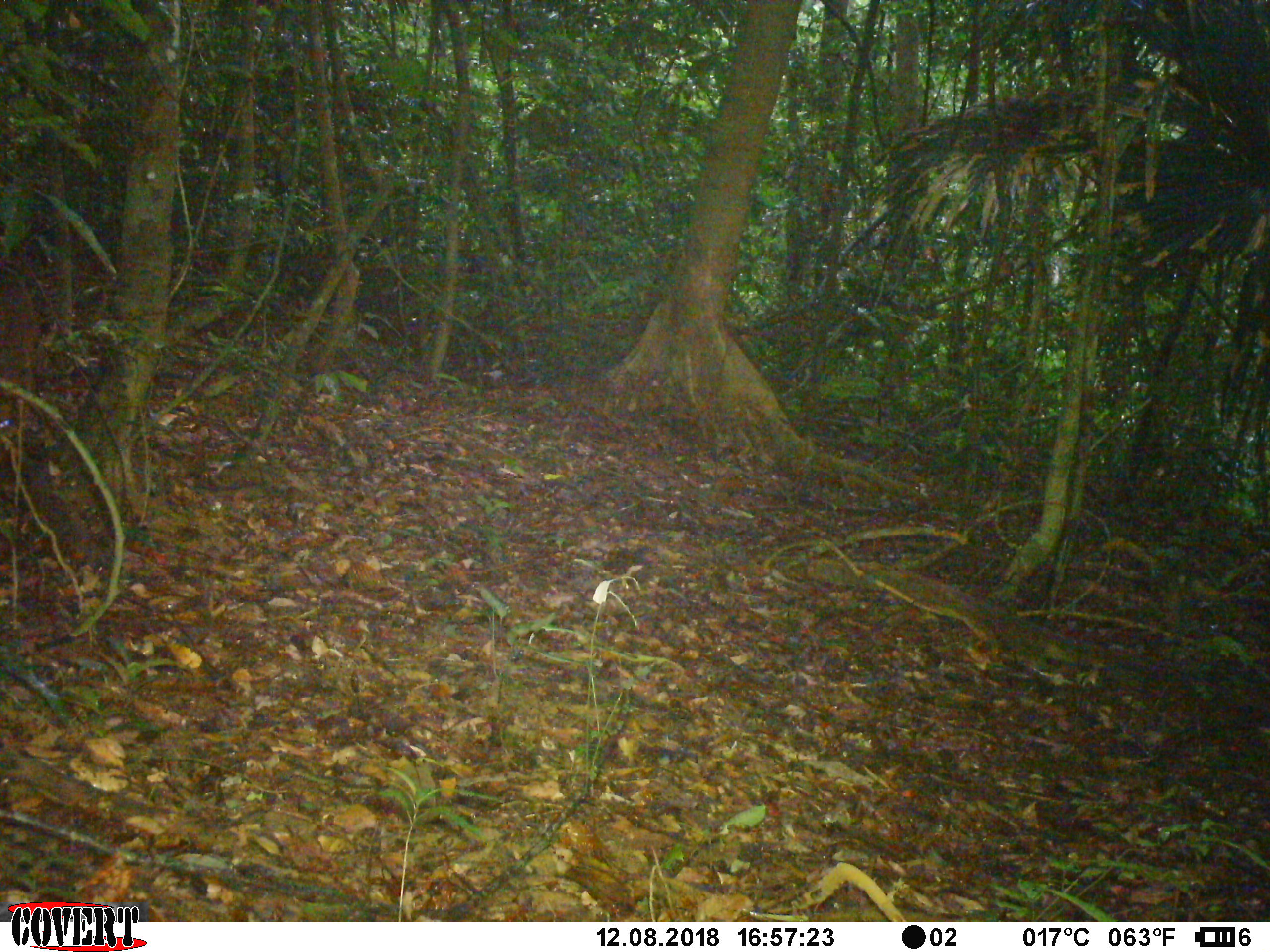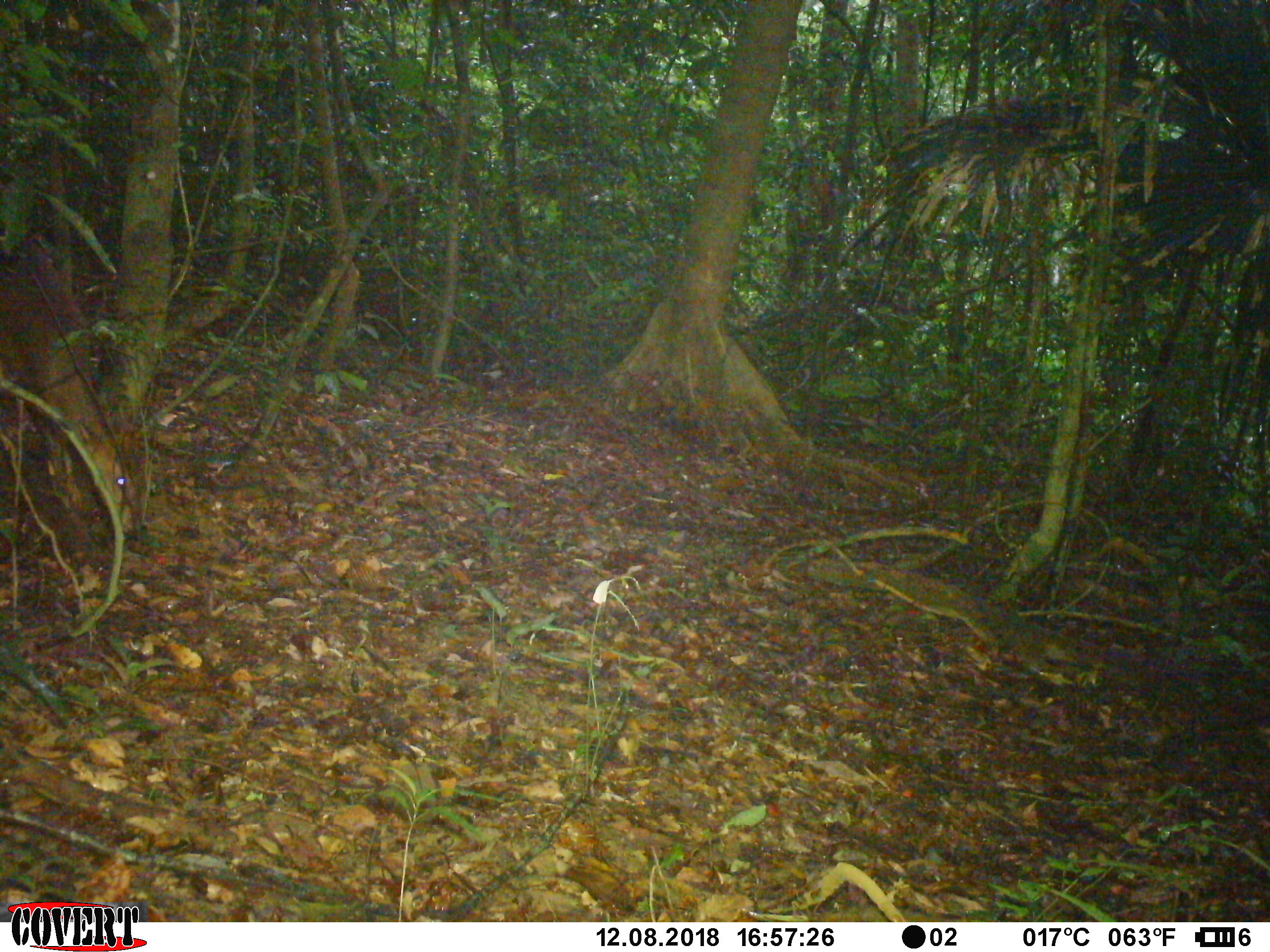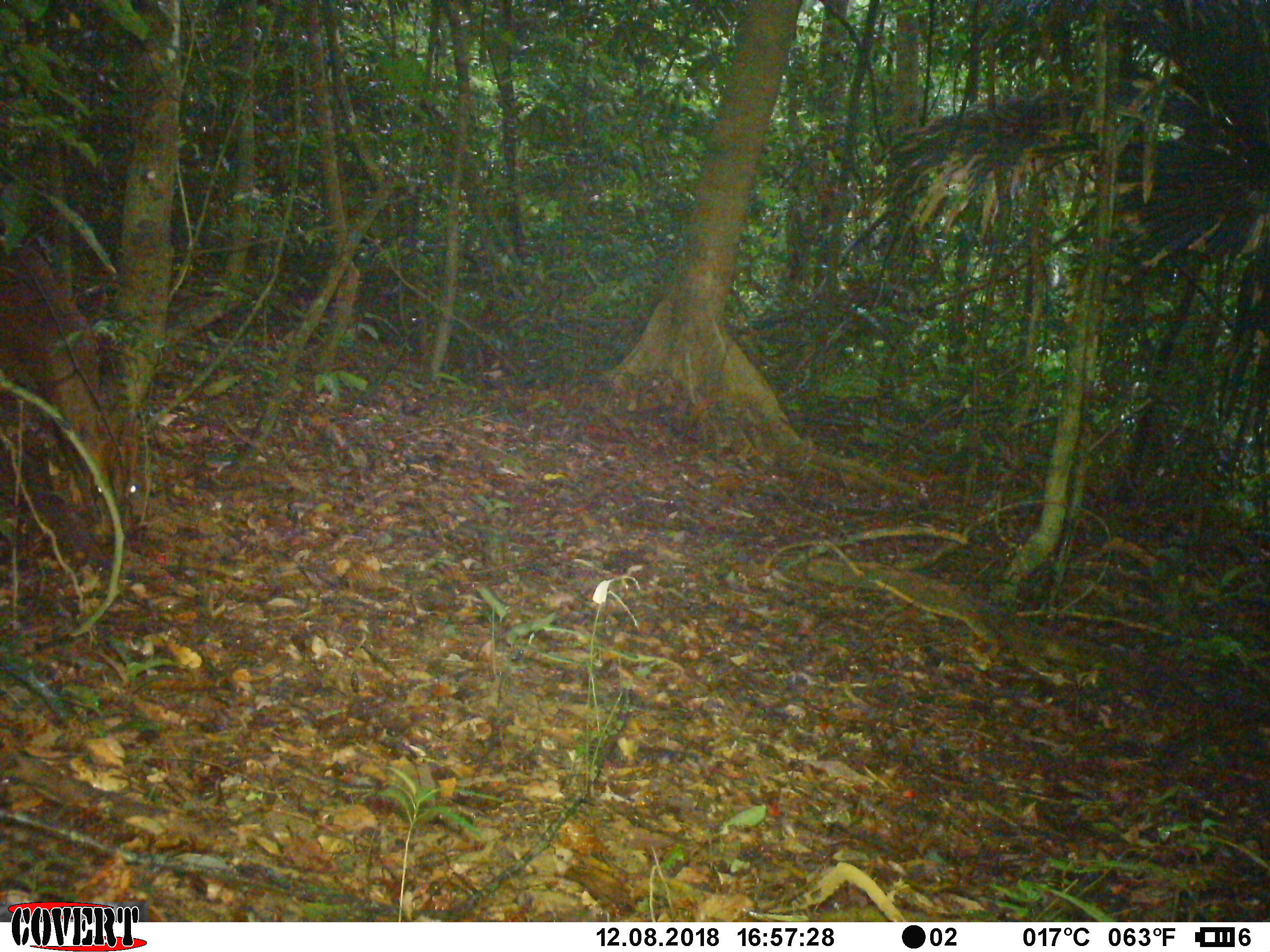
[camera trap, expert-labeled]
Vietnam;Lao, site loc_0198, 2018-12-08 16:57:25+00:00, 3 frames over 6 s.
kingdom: Animalia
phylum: Chordata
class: Mammalia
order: Artiodactyla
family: Cervidae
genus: Muntiacus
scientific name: Muntiacus vuquangensis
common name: large-antlered muntjac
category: large antlered muntjac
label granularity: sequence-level